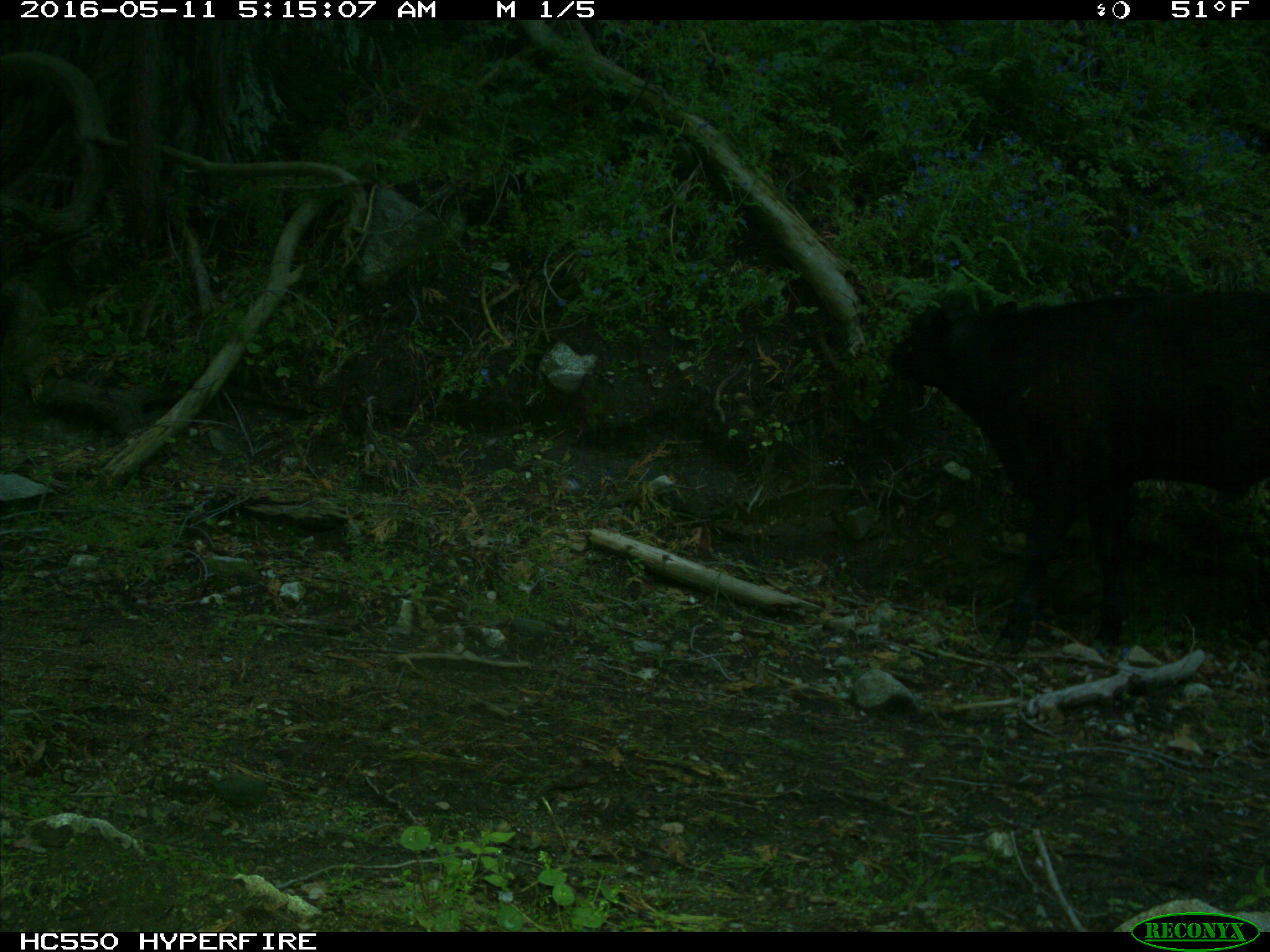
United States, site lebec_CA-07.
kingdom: Animalia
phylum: Chordata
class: Mammalia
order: Artiodactyla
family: Bovidae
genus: Bos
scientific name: Bos taurus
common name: domestic cow